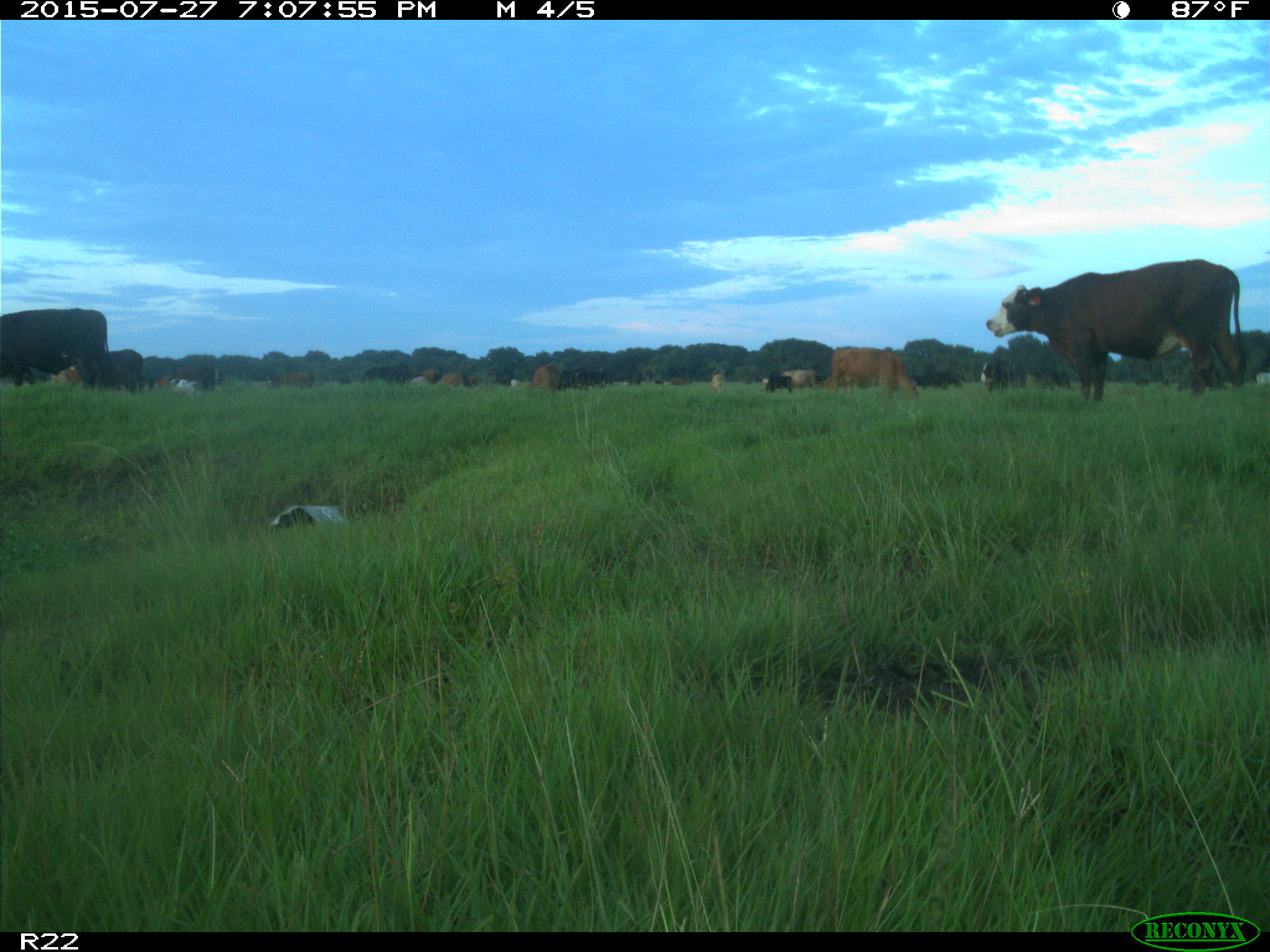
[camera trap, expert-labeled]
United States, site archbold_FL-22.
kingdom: Animalia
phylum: Chordata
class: Mammalia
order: Artiodactyla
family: Bovidae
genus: Bos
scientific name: Bos taurus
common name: domestic cow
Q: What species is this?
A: Bos taurus (domestic cow).